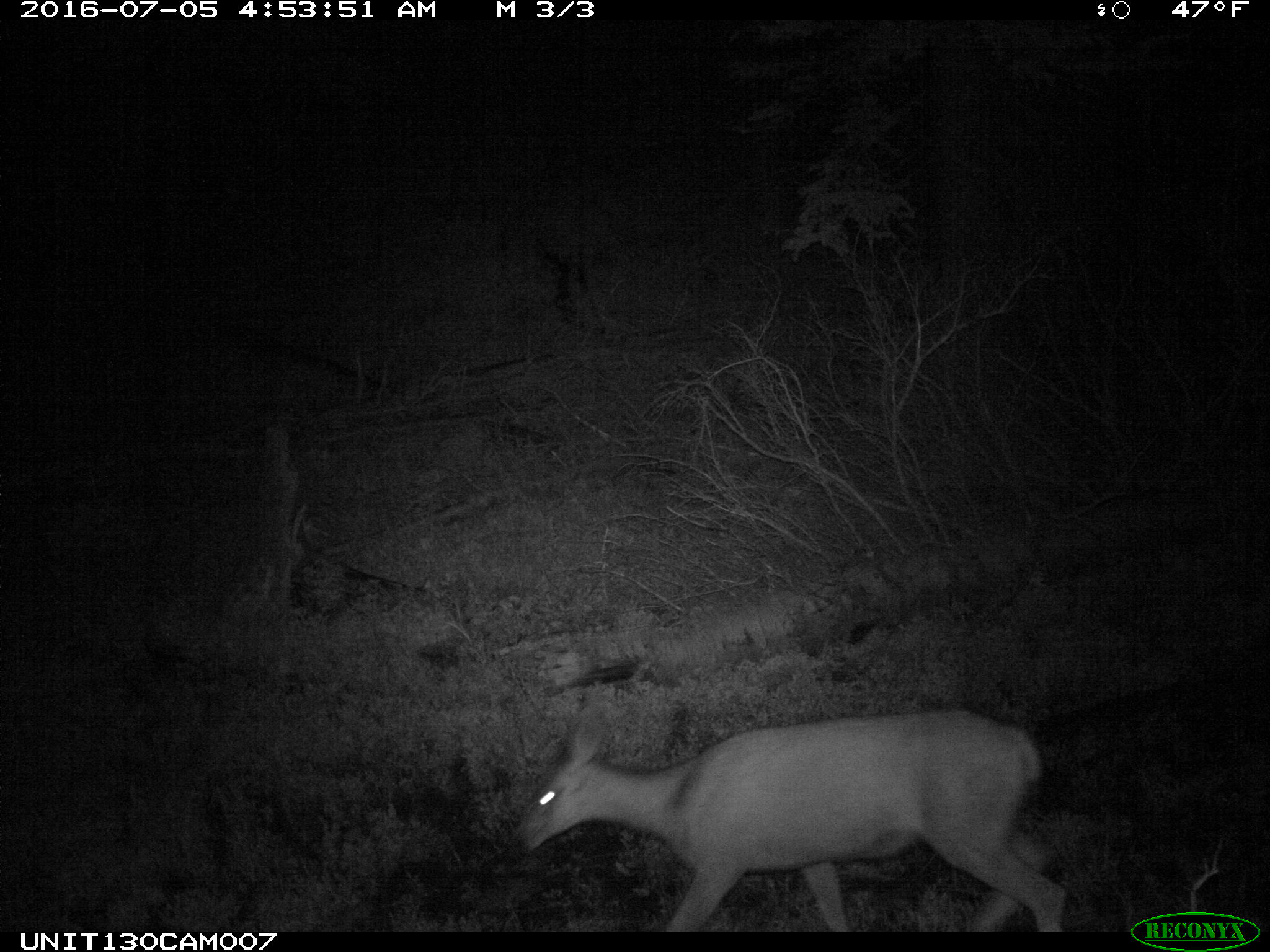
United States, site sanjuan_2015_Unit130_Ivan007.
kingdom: Animalia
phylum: Chordata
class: Mammalia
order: Artiodactyla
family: Cervidae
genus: Odocoileus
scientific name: Odocoileus hemionus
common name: mule deer